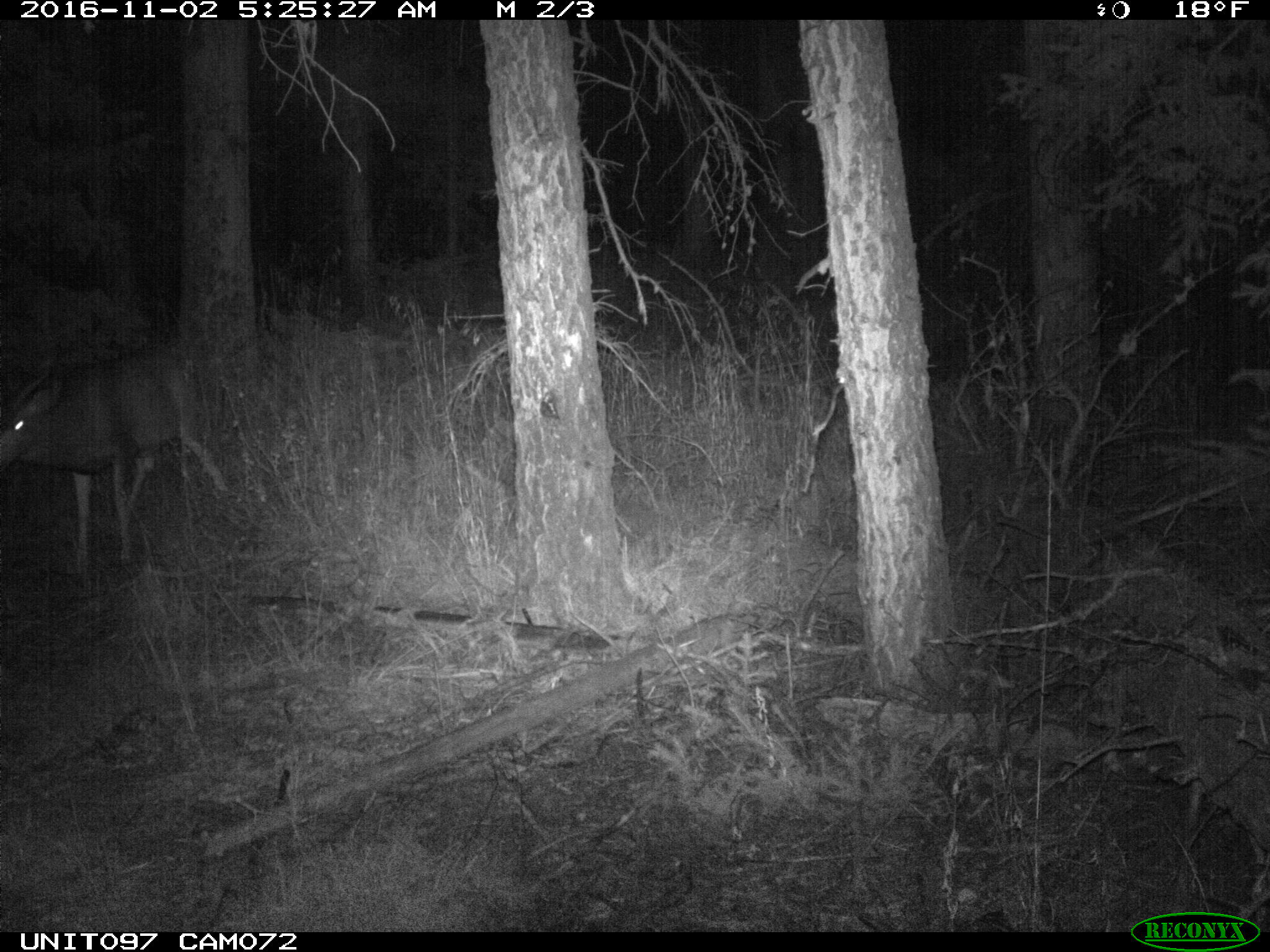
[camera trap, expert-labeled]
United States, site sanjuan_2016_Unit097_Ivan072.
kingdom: Animalia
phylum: Chordata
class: Mammalia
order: Artiodactyla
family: Cervidae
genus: Odocoileus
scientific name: Odocoileus hemionus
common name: mule deer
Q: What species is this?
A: Odocoileus hemionus (mule deer).